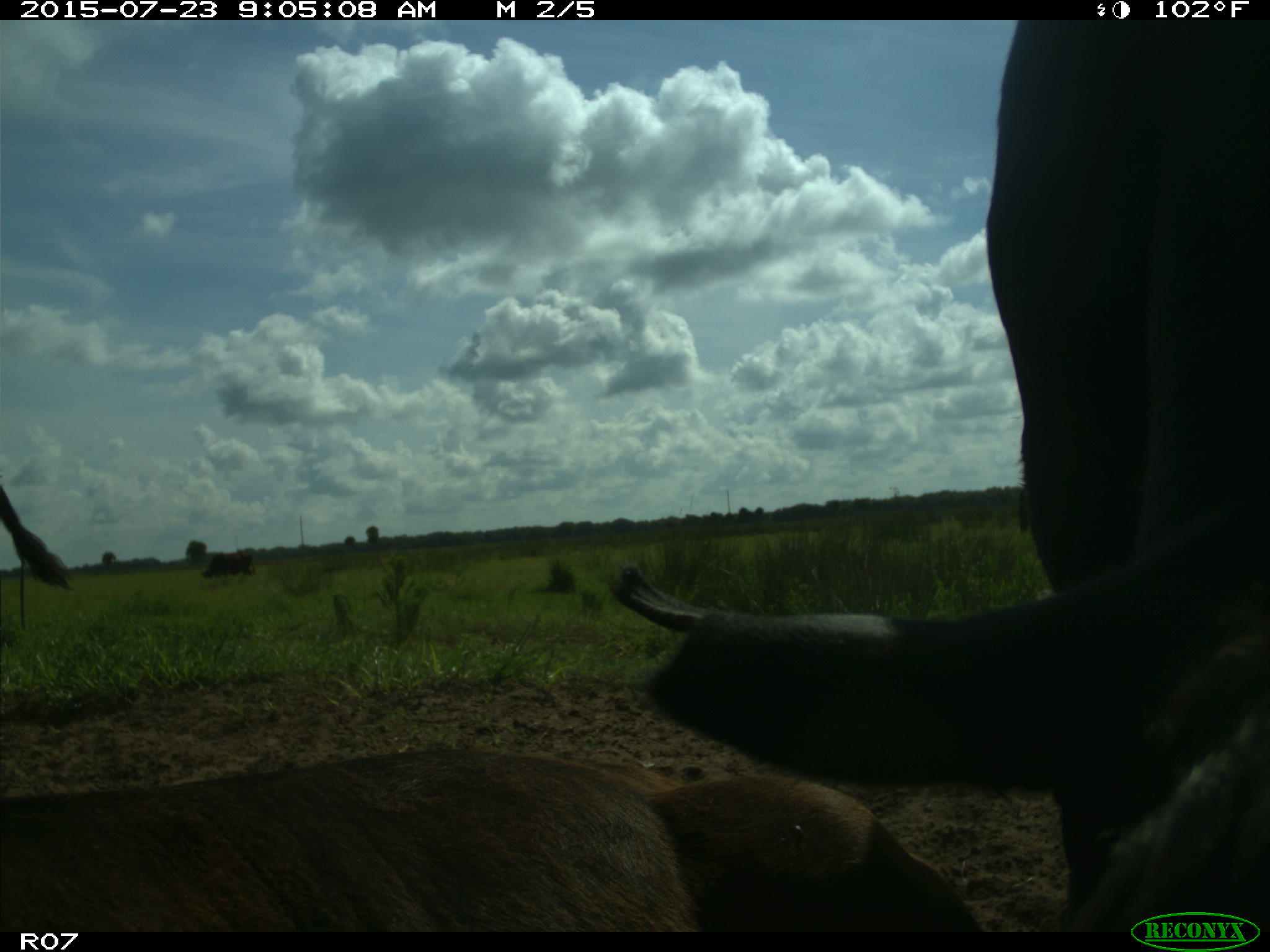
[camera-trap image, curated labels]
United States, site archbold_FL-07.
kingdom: Animalia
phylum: Chordata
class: Mammalia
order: Artiodactyla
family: Bovidae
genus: Bos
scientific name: Bos taurus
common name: domestic cow